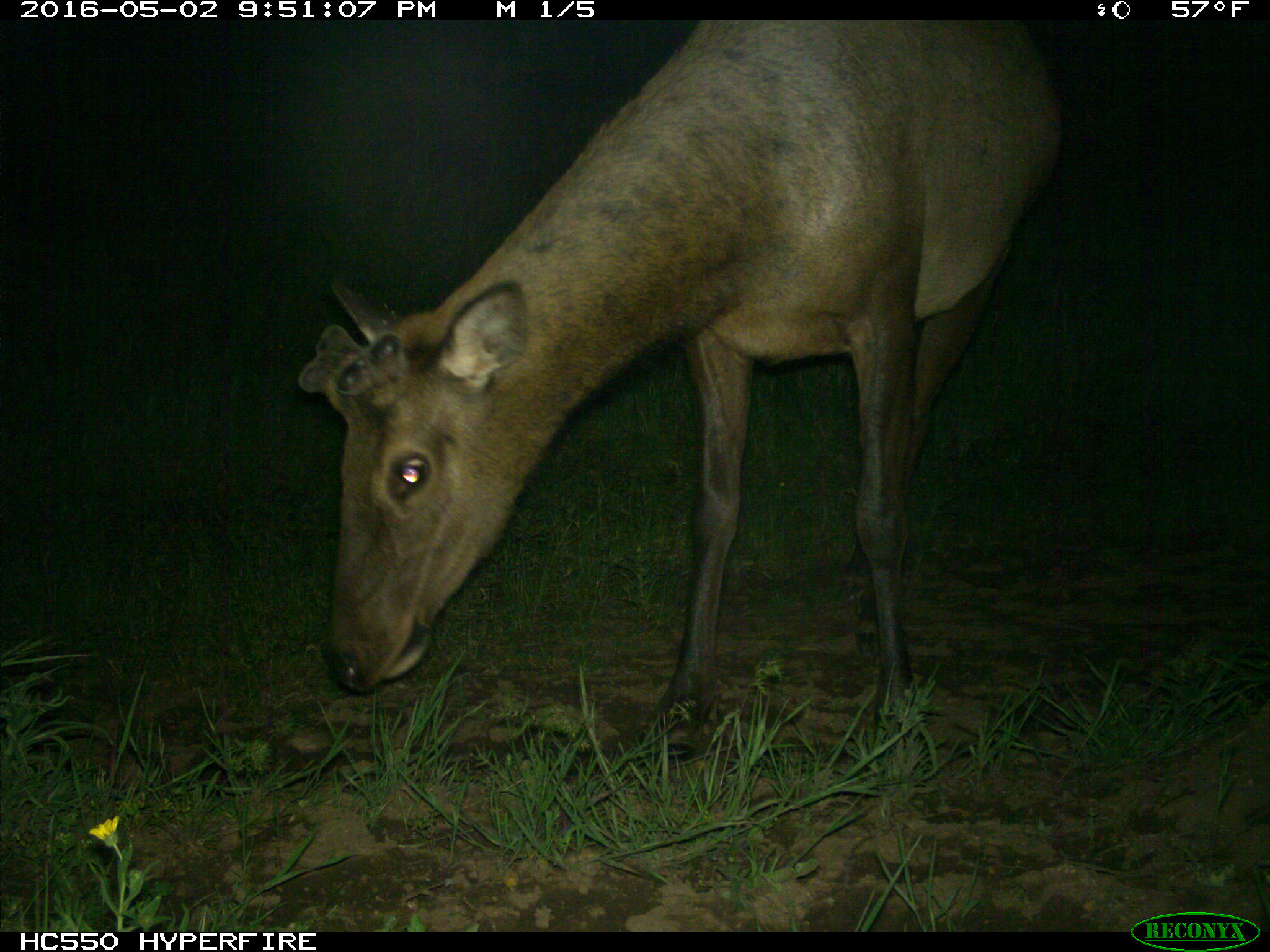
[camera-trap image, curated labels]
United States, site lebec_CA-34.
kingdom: Animalia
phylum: Chordata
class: Mammalia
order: Artiodactyla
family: Cervidae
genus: Cervus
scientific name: Cervus canadensis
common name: elk